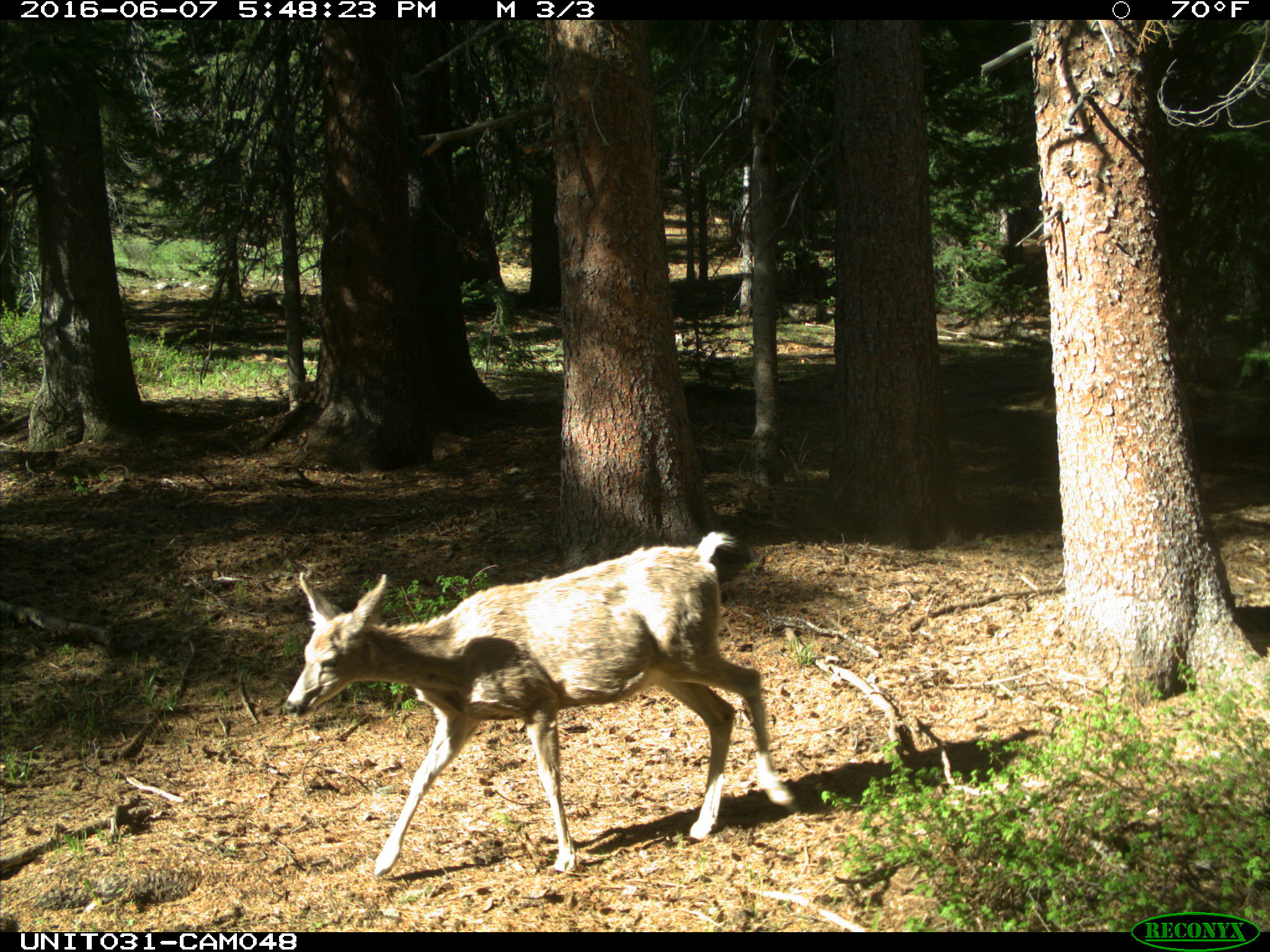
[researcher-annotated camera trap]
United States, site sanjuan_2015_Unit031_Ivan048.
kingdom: Animalia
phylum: Chordata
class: Mammalia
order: Artiodactyla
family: Cervidae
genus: Odocoileus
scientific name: Odocoileus hemionus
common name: mule deer